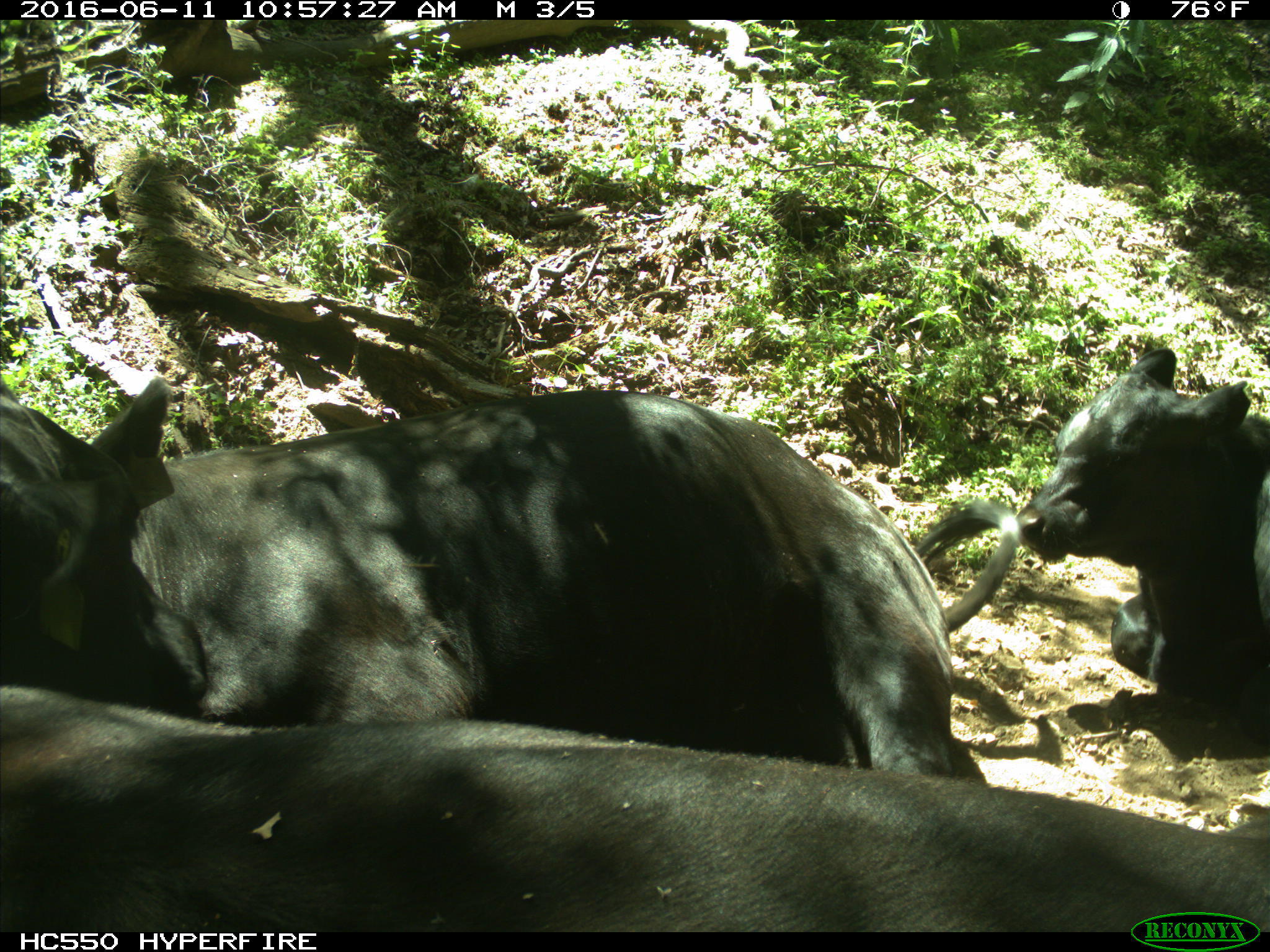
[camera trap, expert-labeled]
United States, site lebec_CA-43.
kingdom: Animalia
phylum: Chordata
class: Mammalia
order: Artiodactyla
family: Bovidae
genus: Bos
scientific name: Bos taurus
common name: domestic cow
Bos taurus (domestic cow).